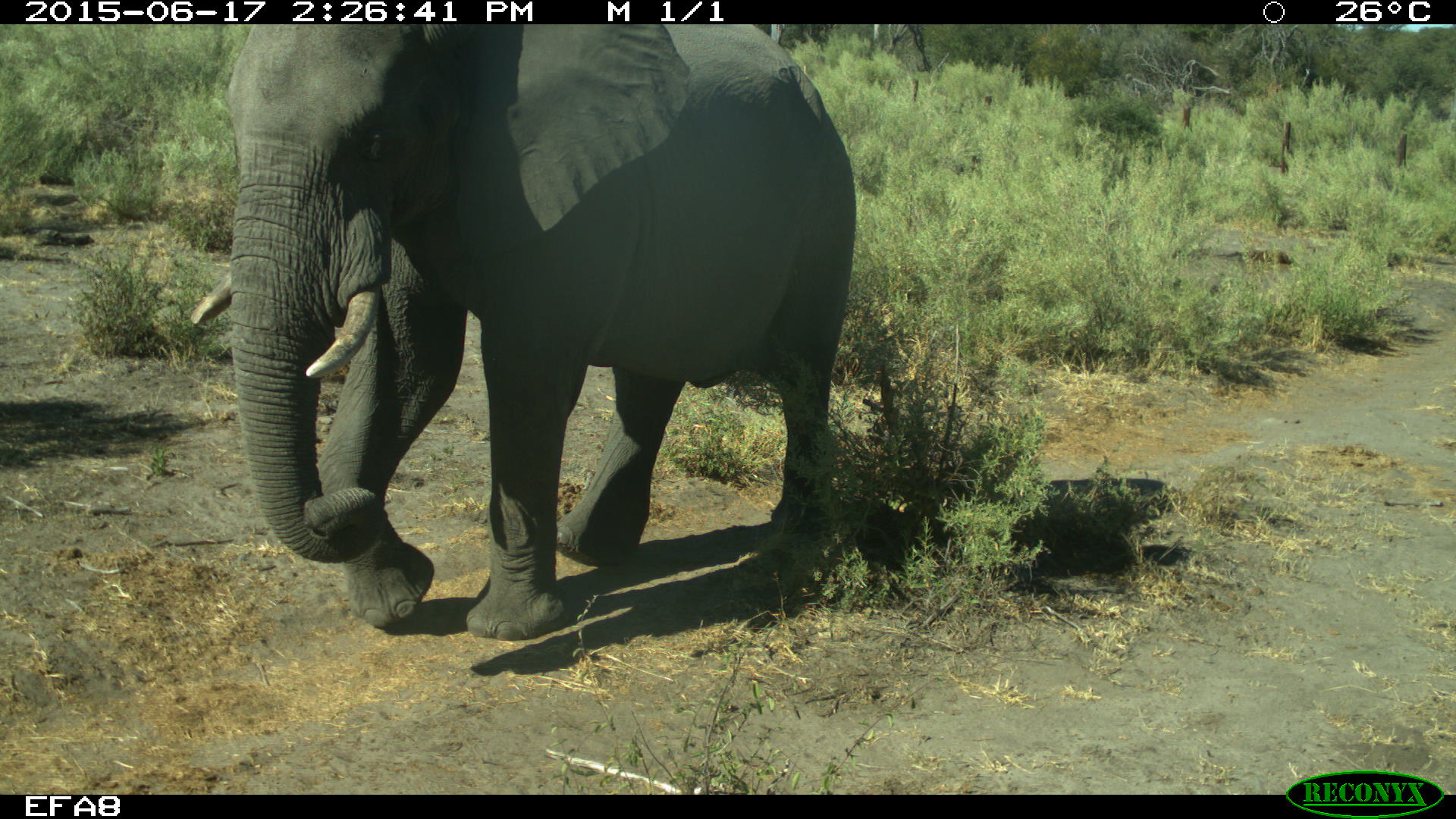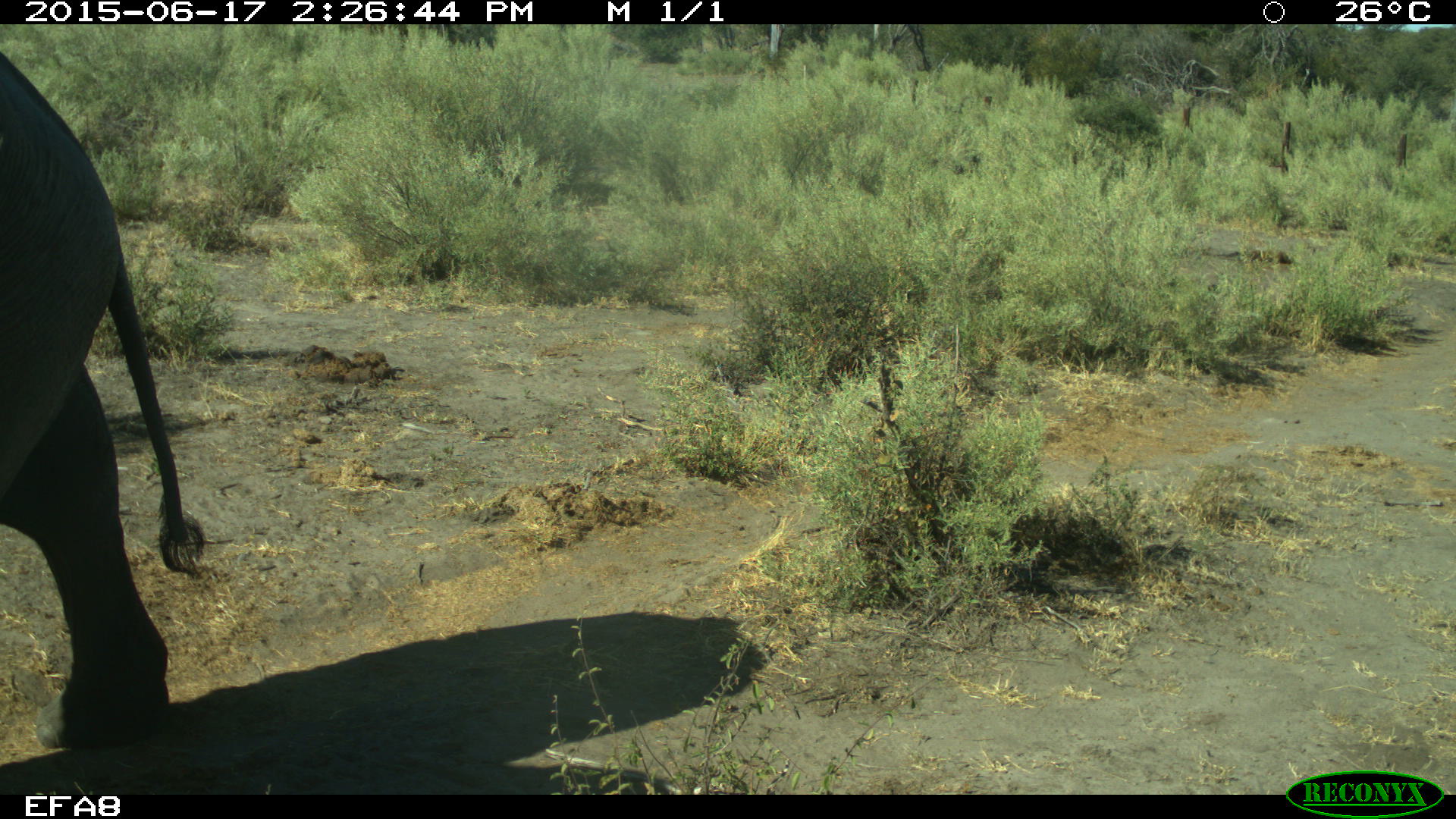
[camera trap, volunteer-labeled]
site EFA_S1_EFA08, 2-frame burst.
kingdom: Animalia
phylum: Chordata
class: Mammalia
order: Proboscidea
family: Elephantidae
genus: Loxodonta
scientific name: Loxodonta africana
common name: african bush elephant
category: elephant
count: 1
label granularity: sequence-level